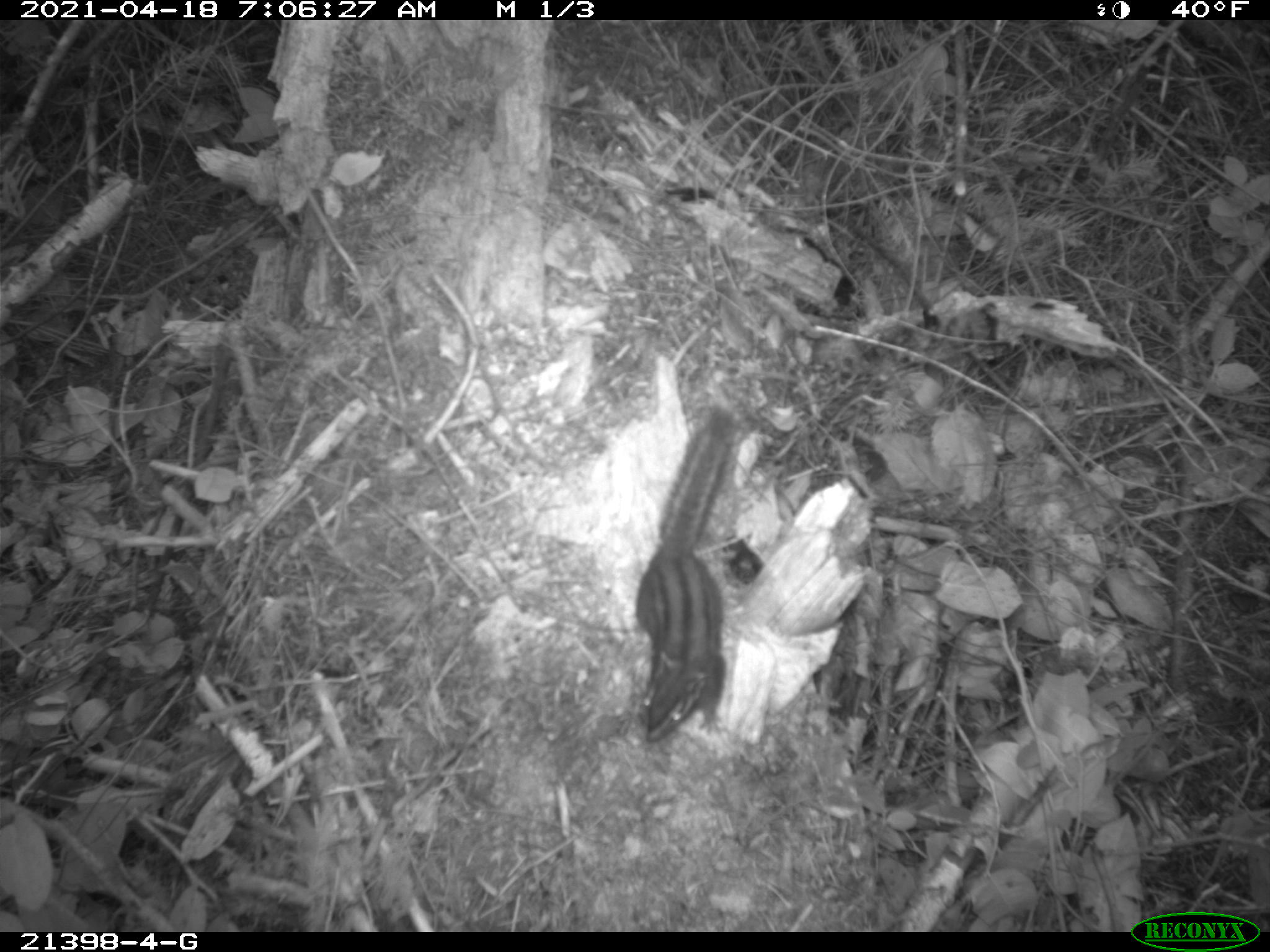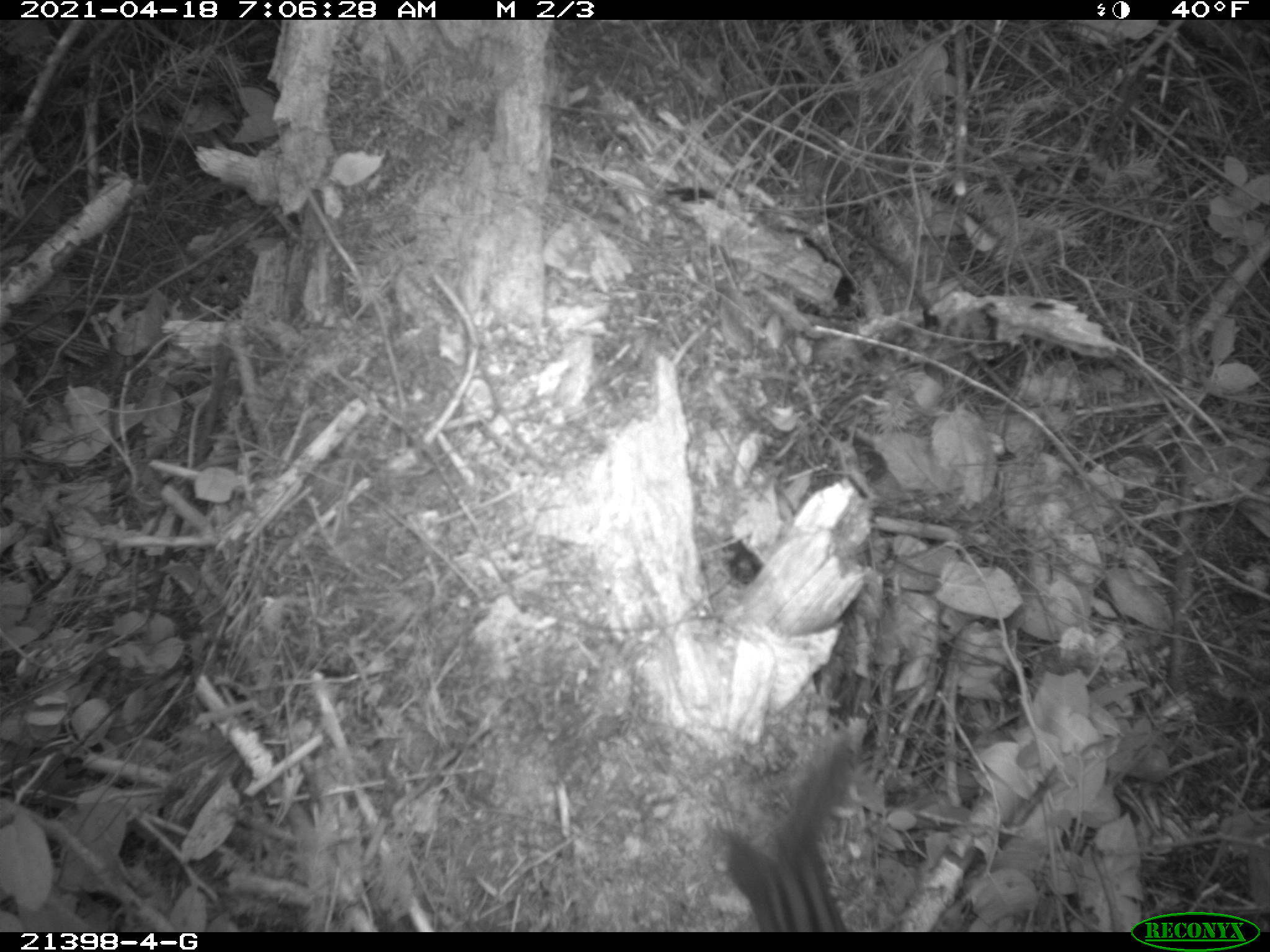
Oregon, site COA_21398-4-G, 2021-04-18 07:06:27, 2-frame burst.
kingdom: Animalia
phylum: Chordata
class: Mammalia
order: Rodentia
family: Sciuridae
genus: Neotamias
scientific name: Neotamias townsendii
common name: townsend's chipmunk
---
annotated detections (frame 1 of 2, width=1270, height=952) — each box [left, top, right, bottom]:
townsend's chipmunk: [625, 395, 743, 745]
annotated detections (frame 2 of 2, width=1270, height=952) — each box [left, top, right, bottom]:
townsend's chipmunk: [727, 724, 870, 926]